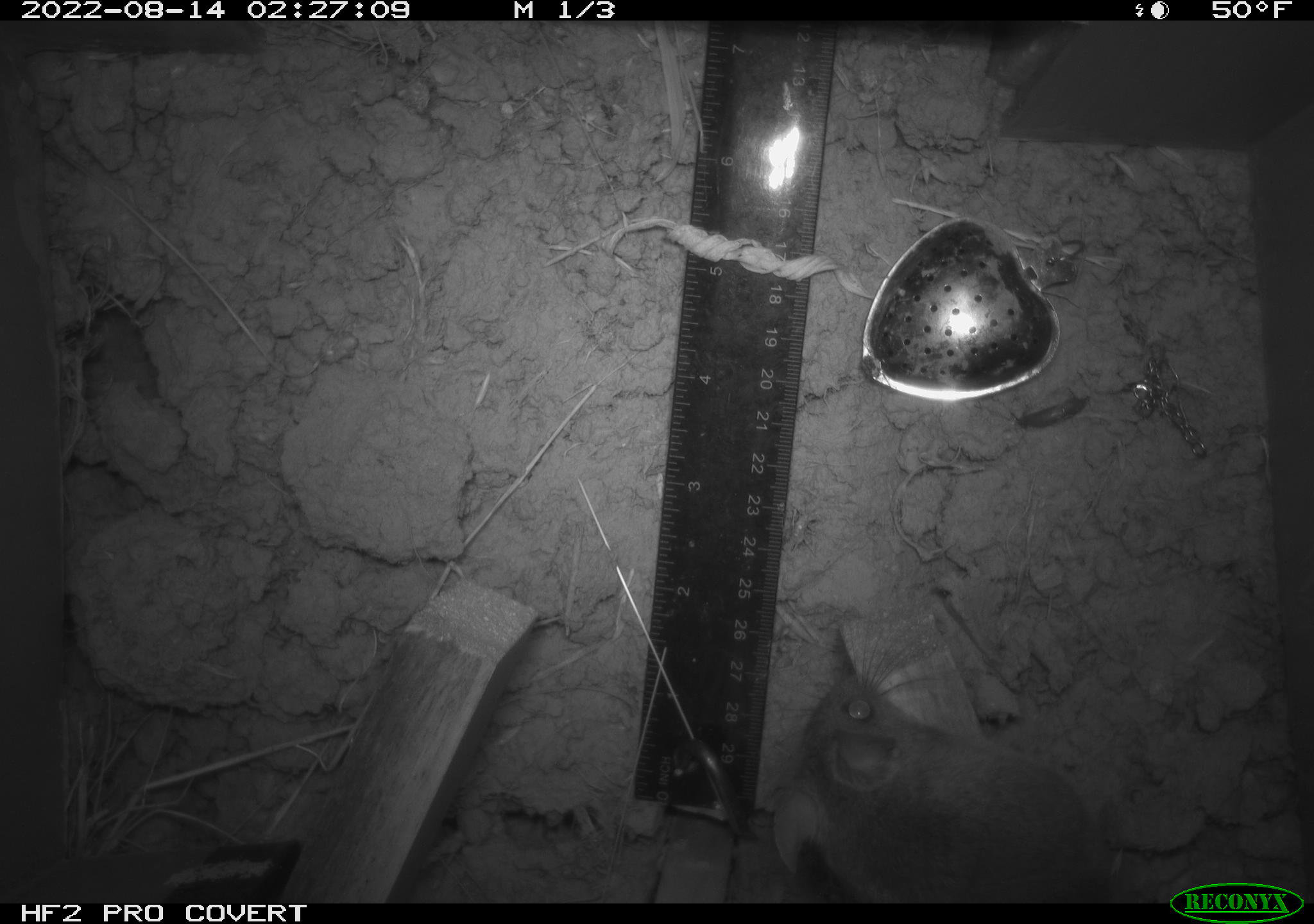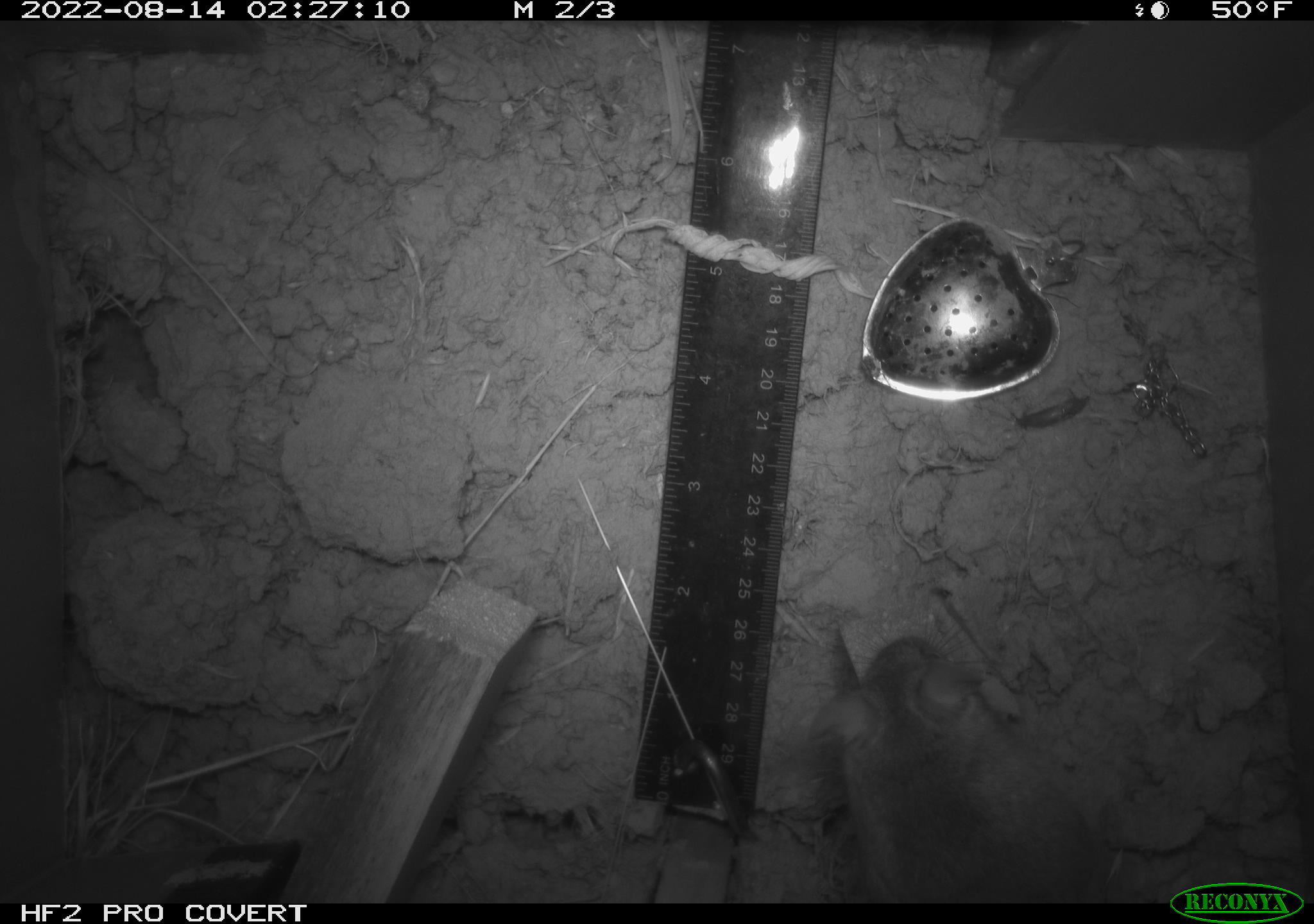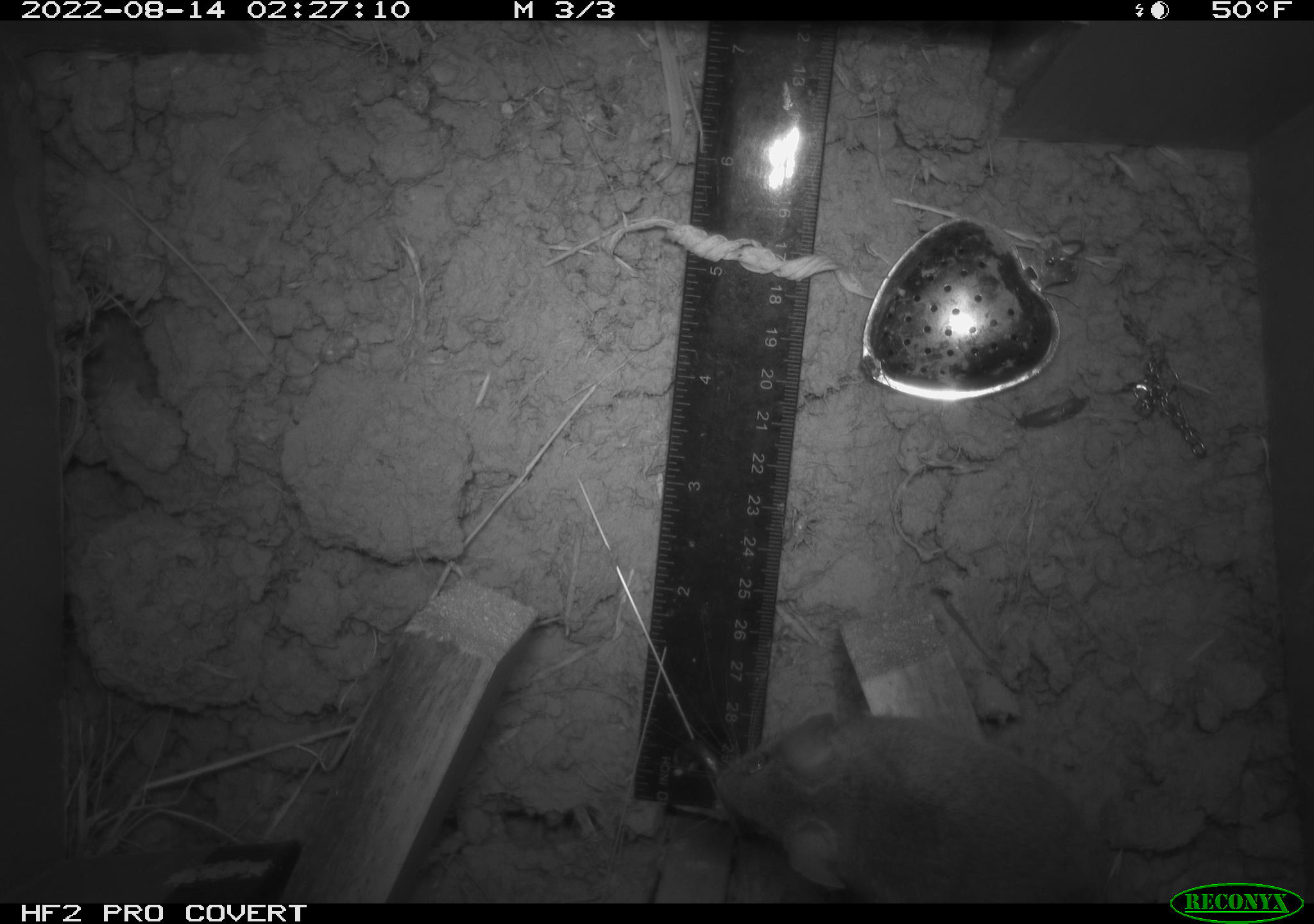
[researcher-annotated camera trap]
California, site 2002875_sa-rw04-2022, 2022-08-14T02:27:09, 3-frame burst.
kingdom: Animalia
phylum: Chordata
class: Mammalia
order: Rodentia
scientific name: Rodentia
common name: mouse species